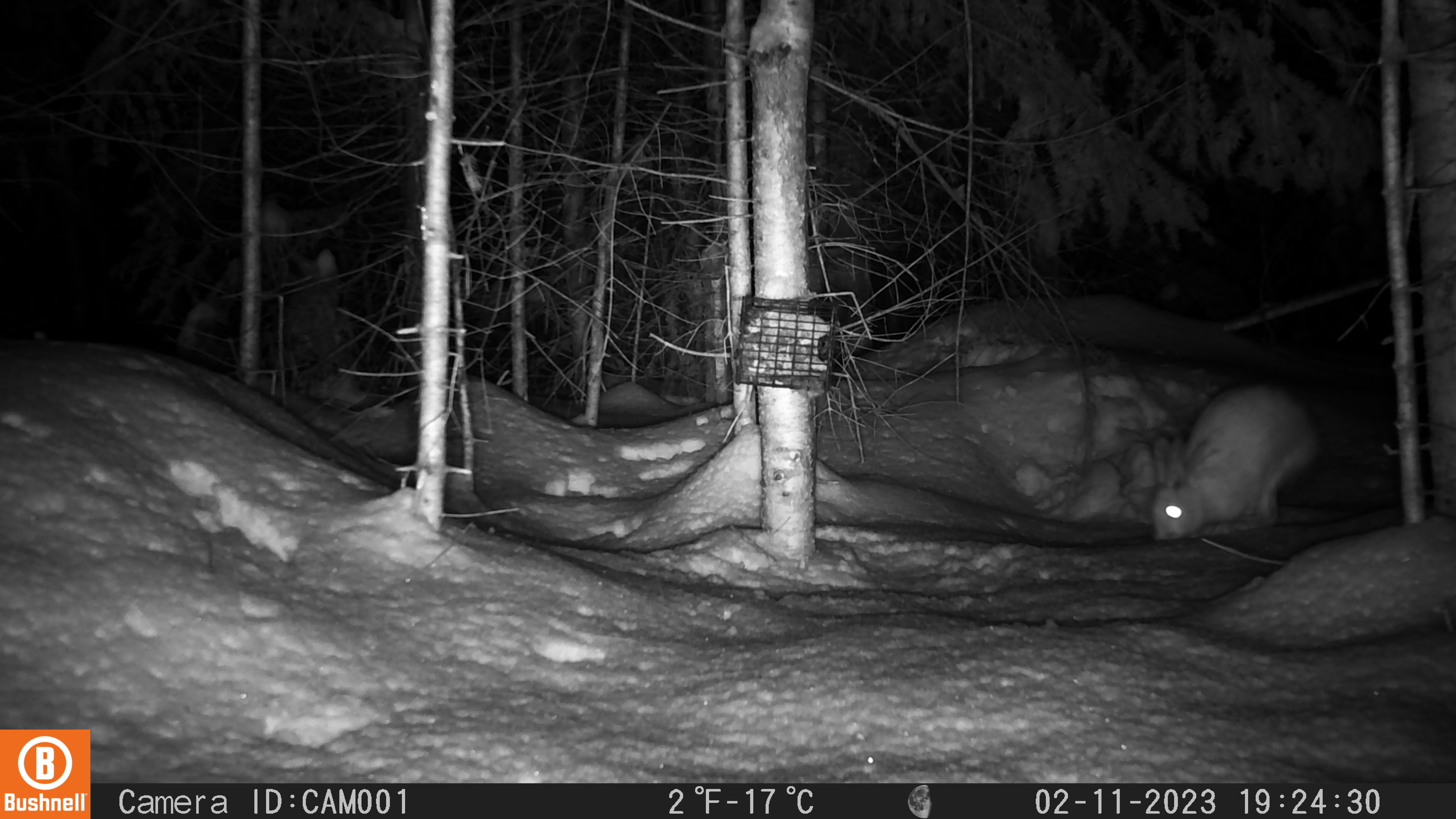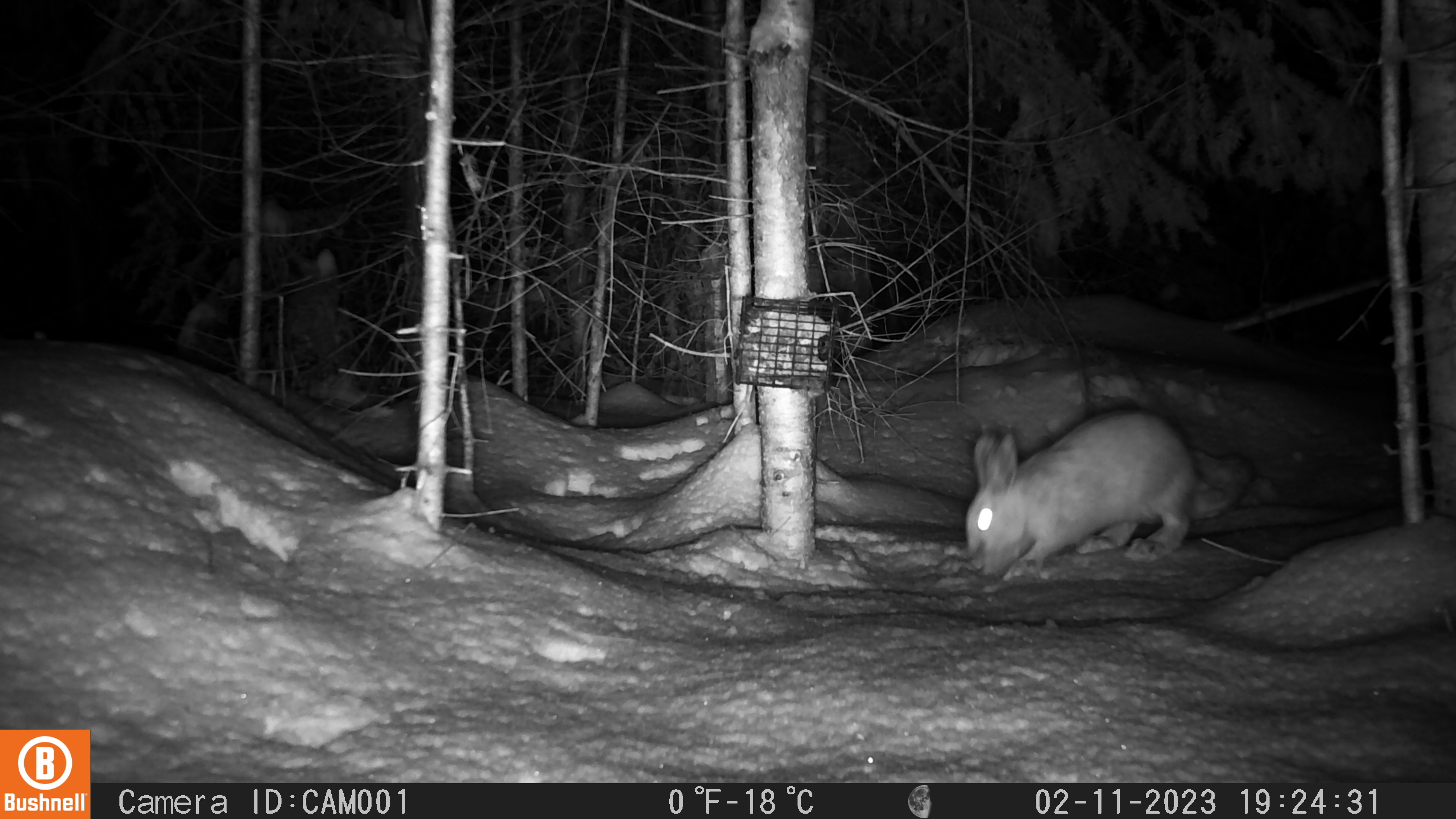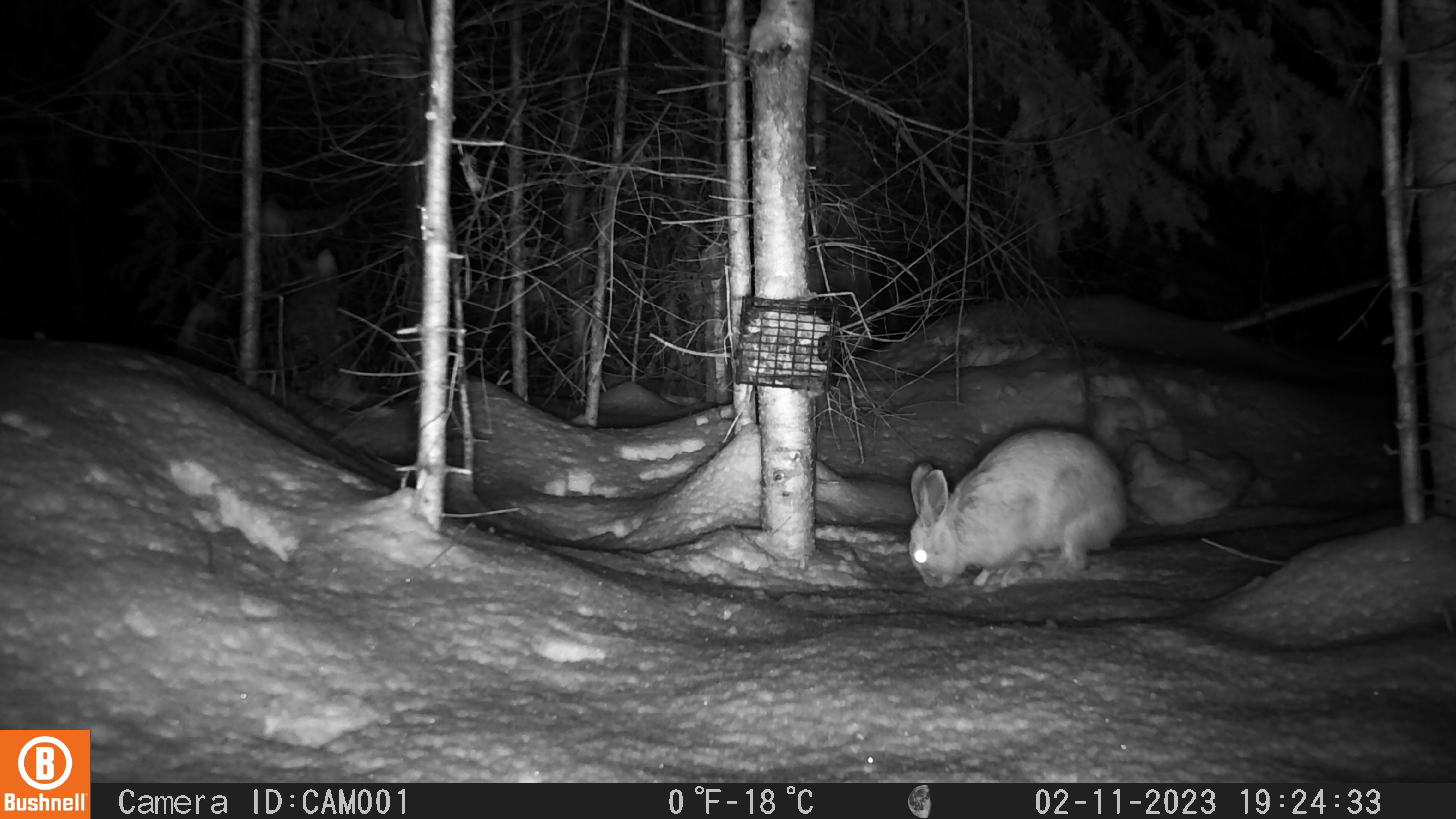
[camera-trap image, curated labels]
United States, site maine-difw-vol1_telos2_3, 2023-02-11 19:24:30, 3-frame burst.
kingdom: Animalia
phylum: Chordata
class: Mammalia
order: Lagomorpha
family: Leporidae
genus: Lepus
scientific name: Lepus americanus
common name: snowshoe hare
Snowshoe hare (Lepus americanus).